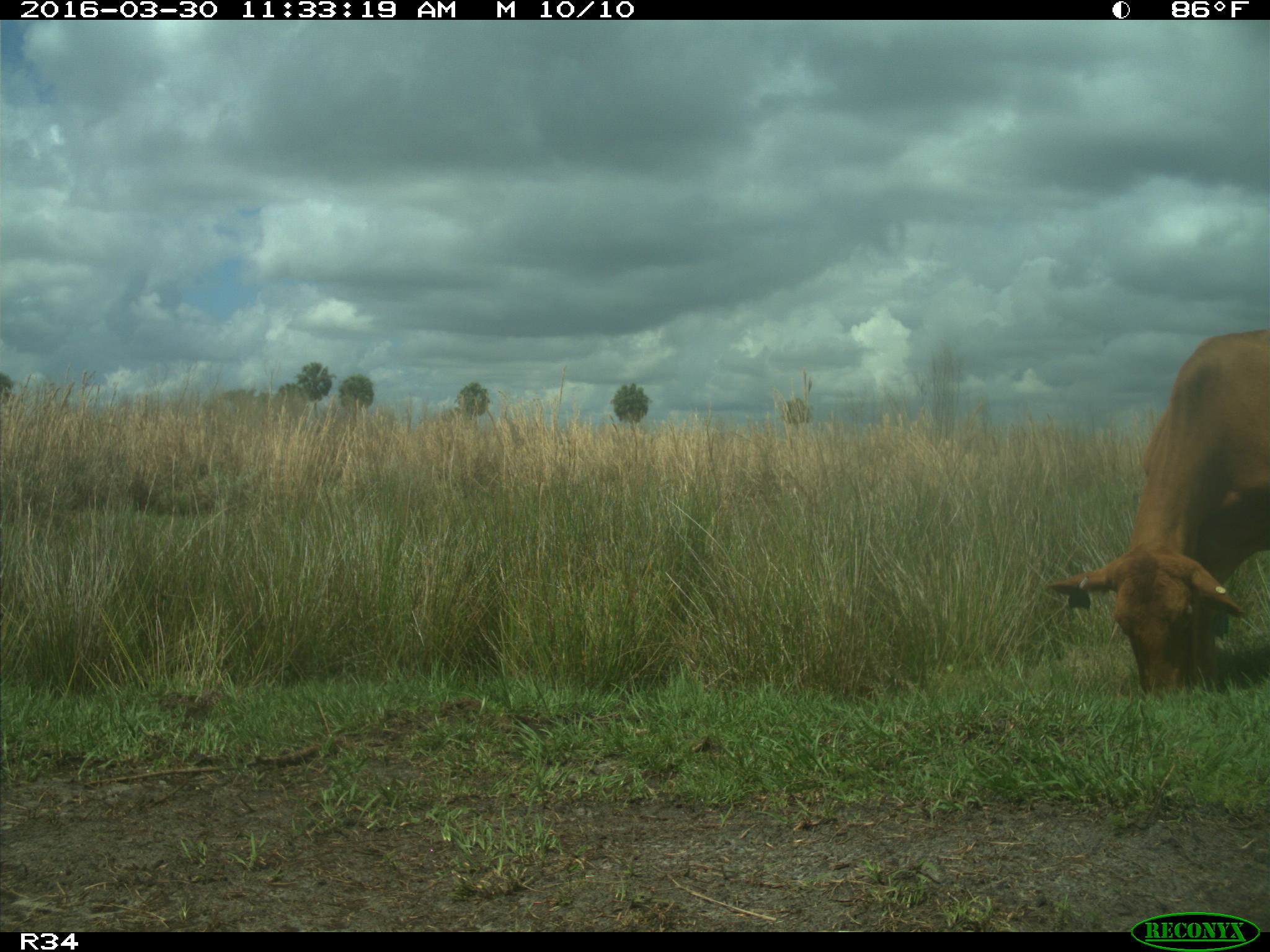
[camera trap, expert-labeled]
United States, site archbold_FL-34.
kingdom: Animalia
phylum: Chordata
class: Mammalia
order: Artiodactyla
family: Bovidae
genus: Bos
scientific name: Bos taurus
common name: domestic cow